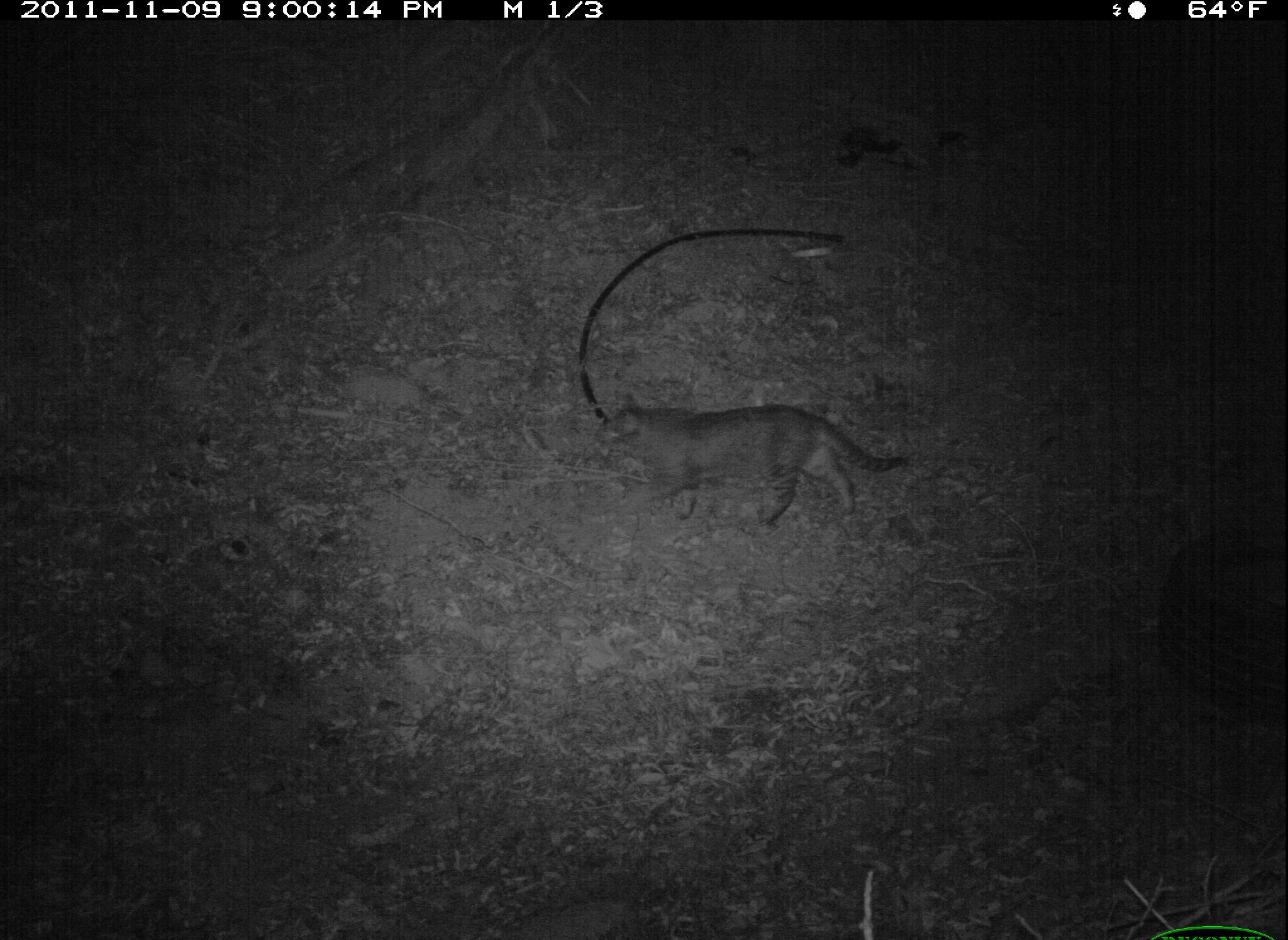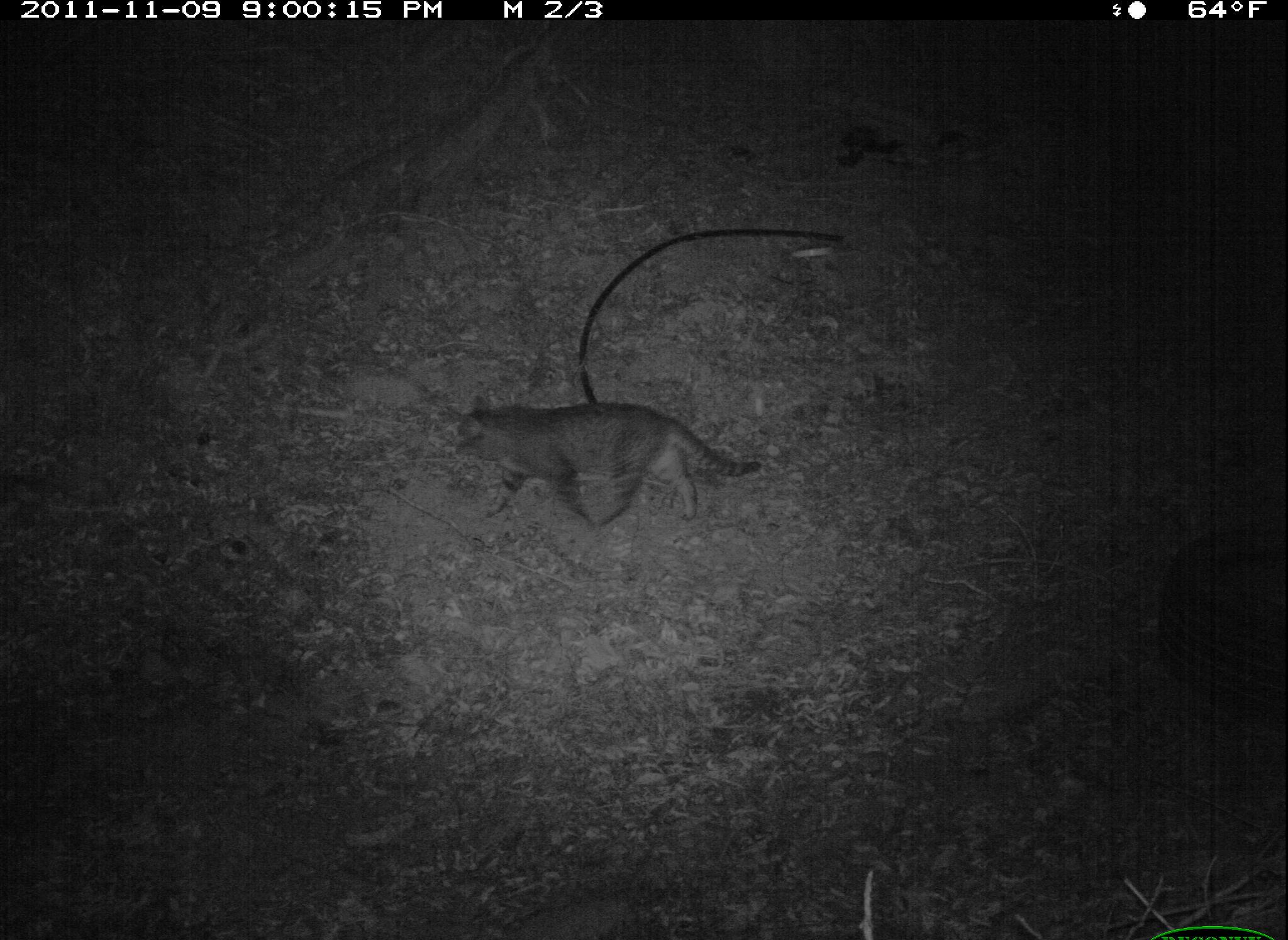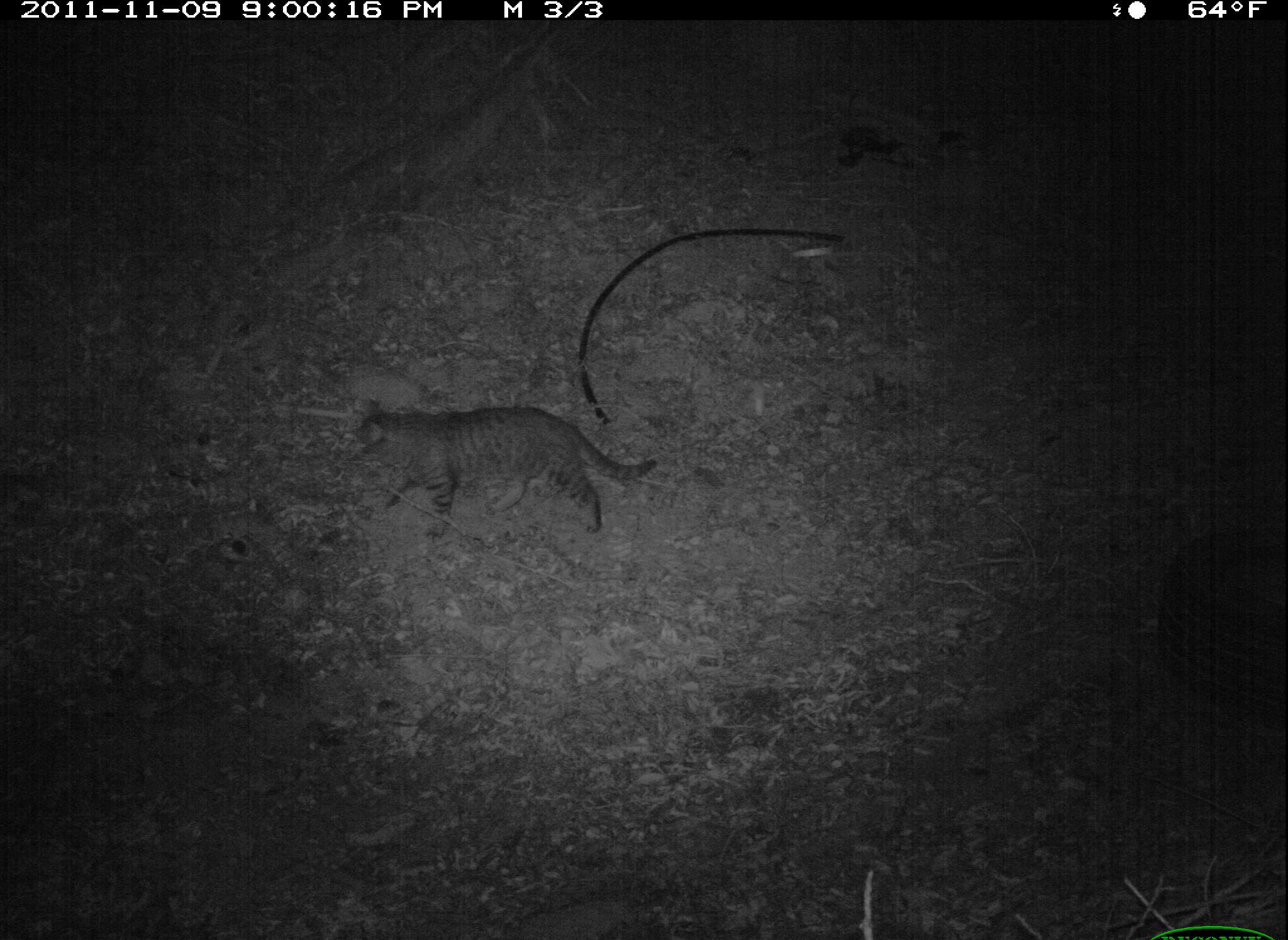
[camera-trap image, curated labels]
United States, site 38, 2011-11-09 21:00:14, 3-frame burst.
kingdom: Animalia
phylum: Chordata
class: Mammalia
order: Carnivora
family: Felidae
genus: Felis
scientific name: Felis catus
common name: cat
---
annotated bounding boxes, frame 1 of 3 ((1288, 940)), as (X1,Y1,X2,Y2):
cat: (581,388,921,532)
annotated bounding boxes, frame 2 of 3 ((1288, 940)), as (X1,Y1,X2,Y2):
cat: (422,338,768,551)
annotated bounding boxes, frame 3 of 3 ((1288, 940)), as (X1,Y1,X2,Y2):
cat: (346,399,663,557)